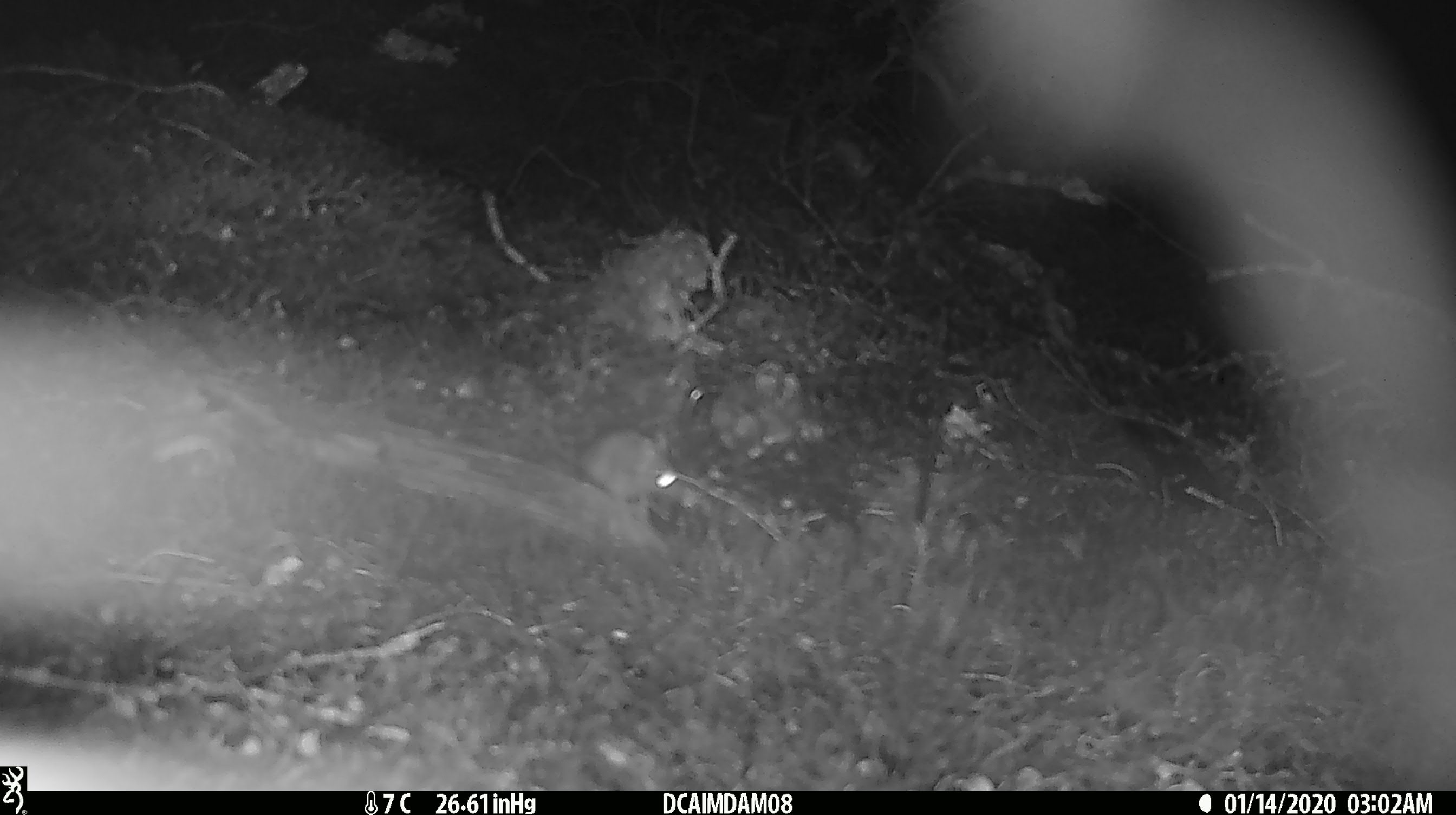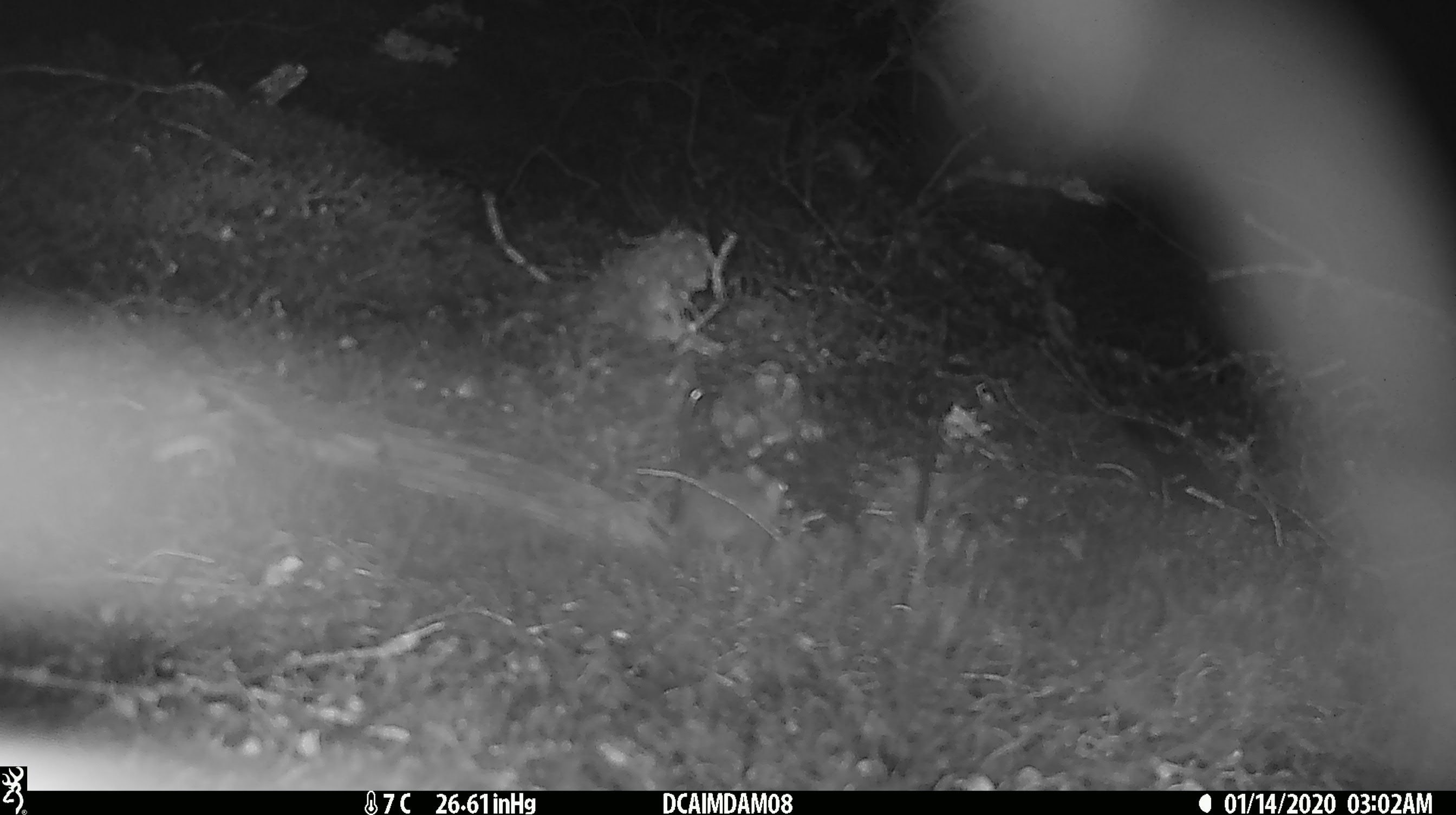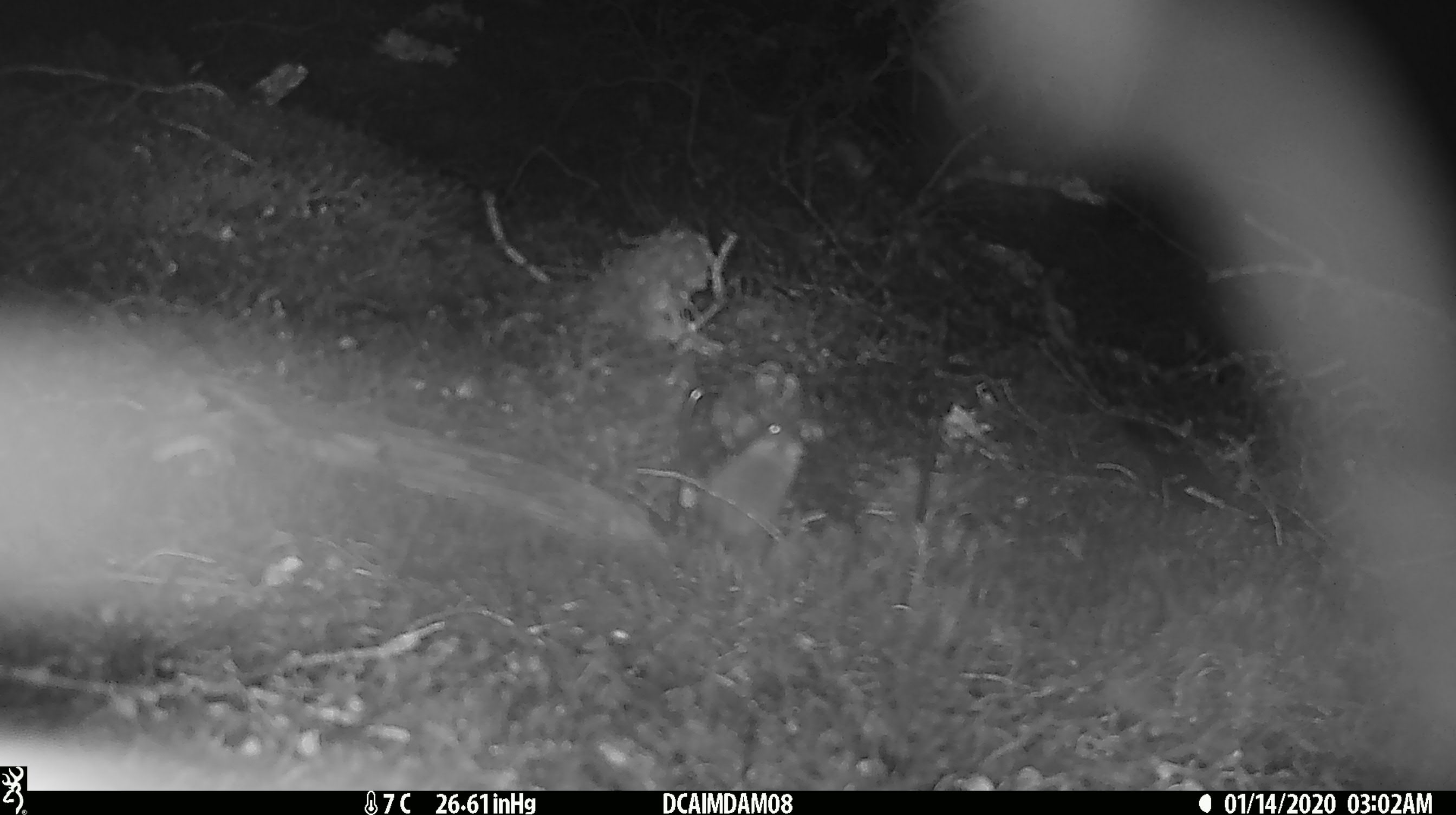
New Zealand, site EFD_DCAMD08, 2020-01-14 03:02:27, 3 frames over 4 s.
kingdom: Animalia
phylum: Chordata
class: Mammalia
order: Rodentia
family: Muridae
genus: Mus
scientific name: Mus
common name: mouse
Mouse (Mus).